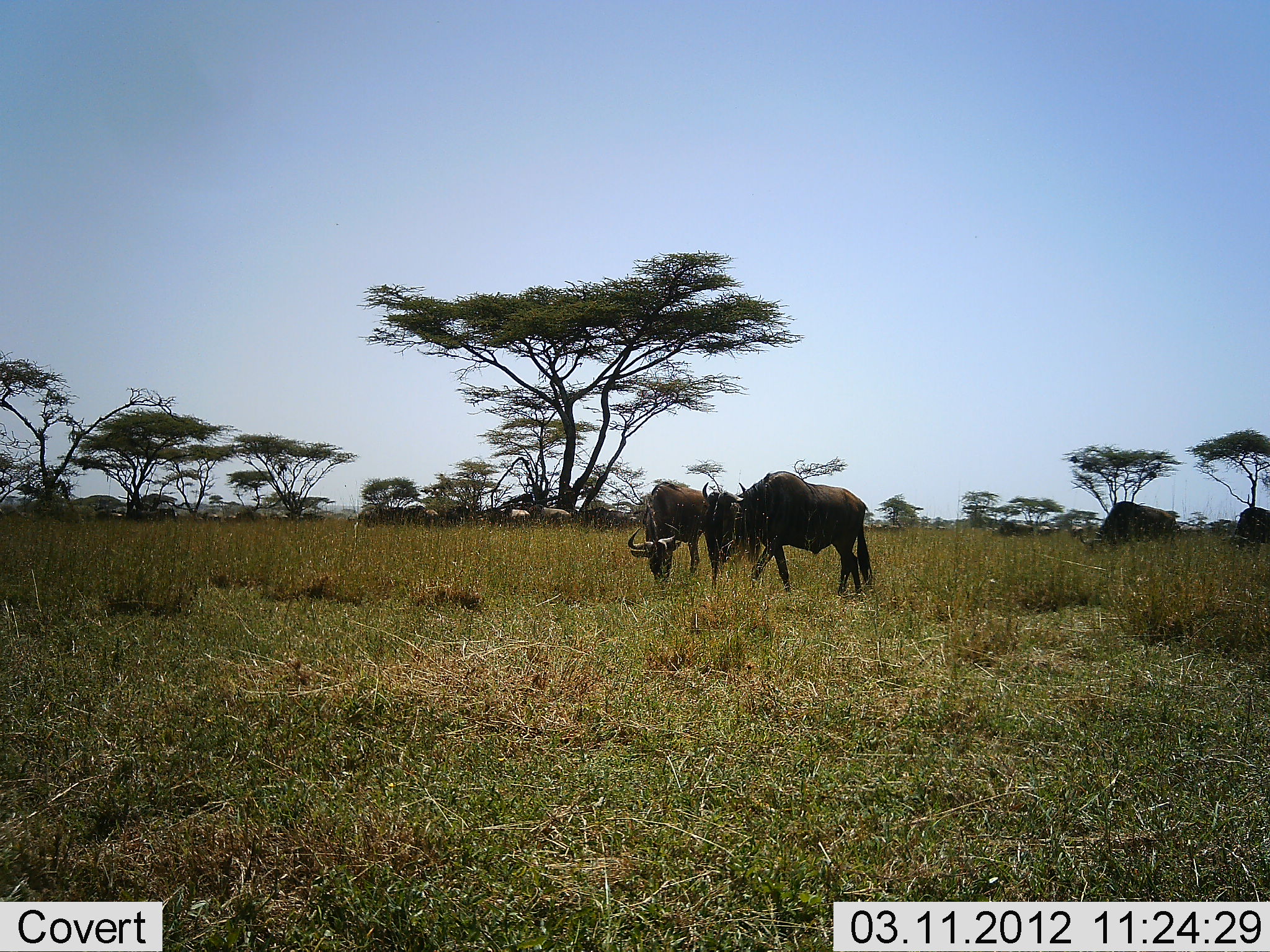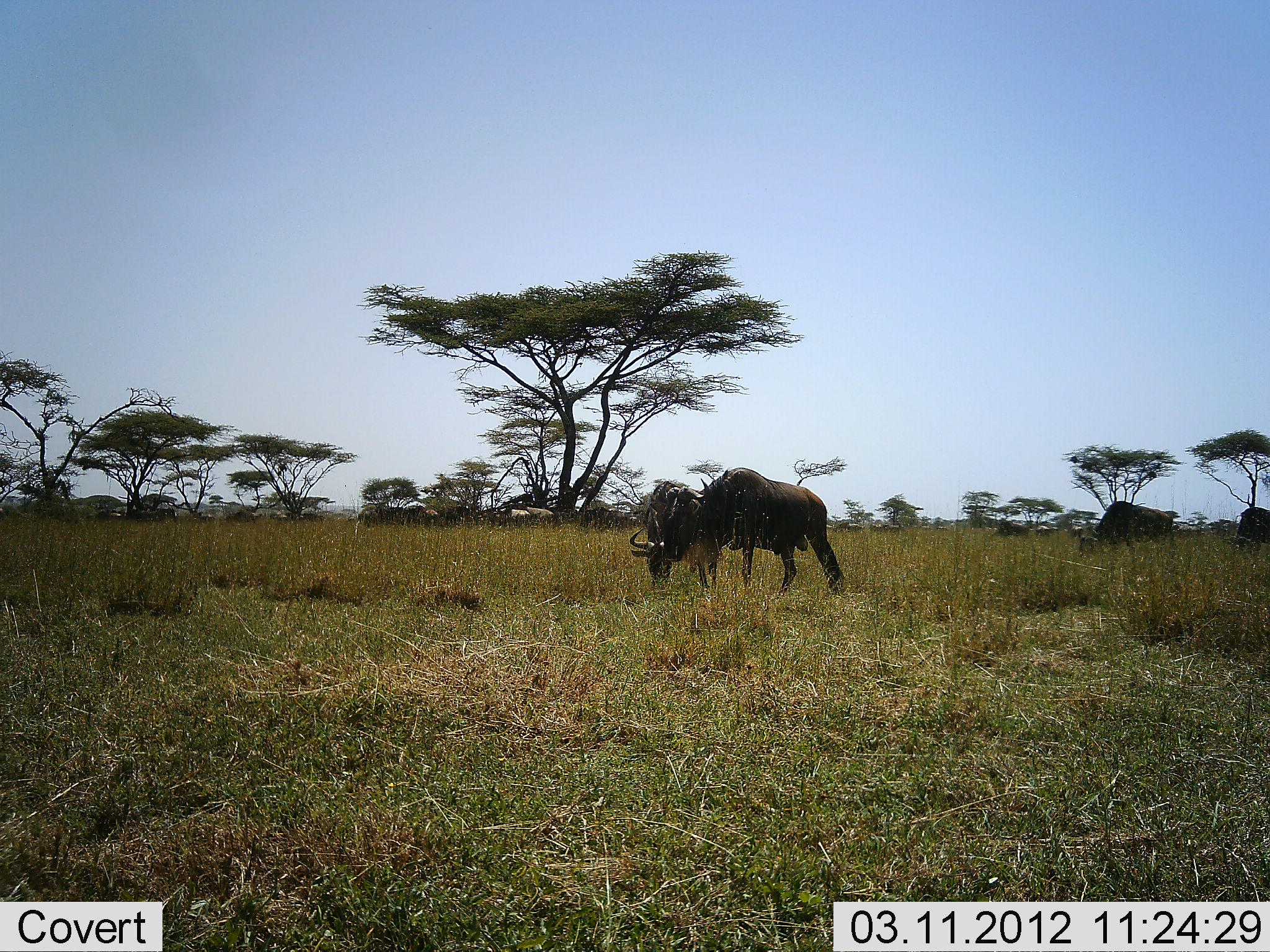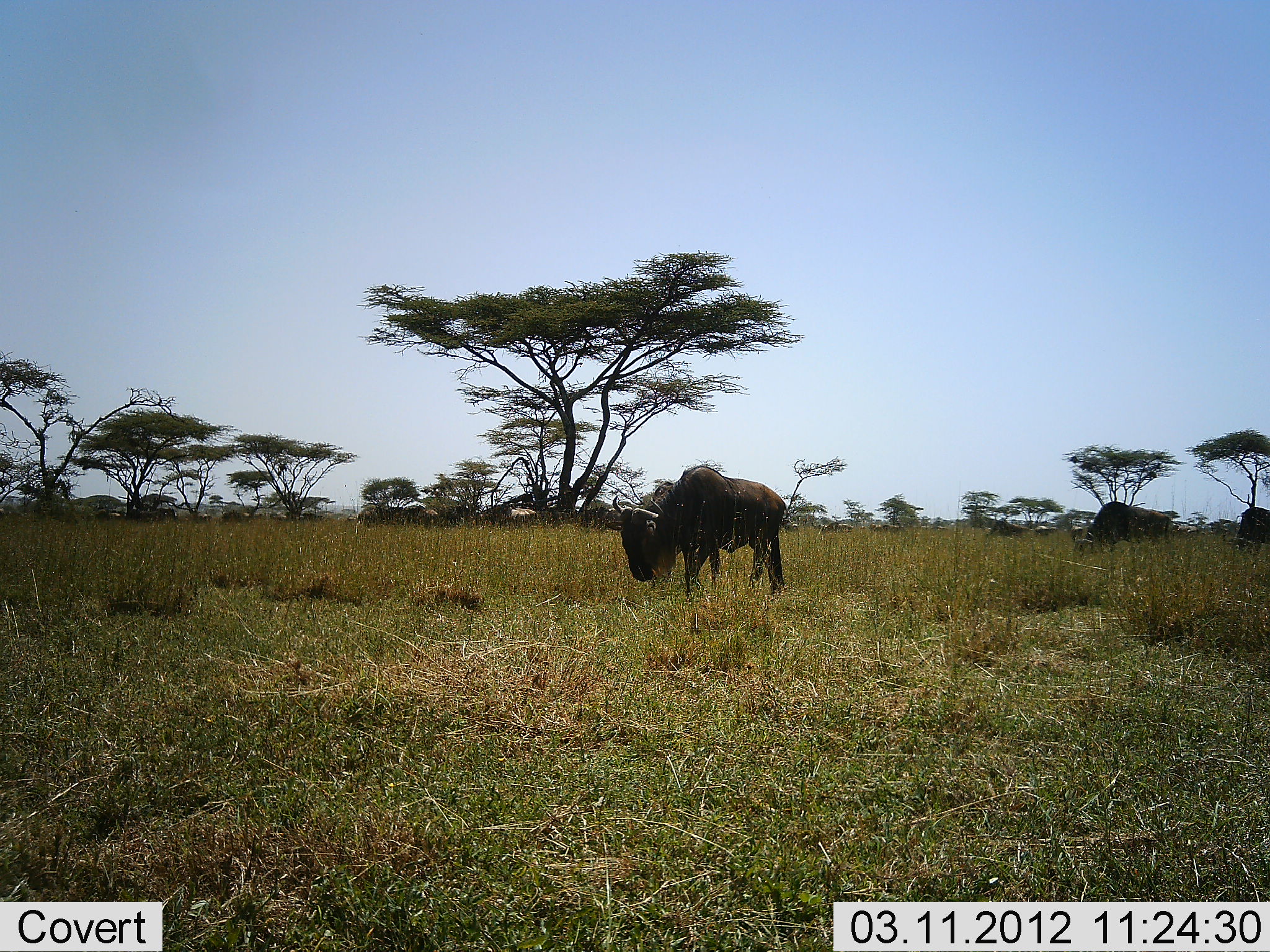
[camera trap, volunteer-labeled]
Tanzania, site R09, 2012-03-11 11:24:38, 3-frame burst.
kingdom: Animalia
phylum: Chordata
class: Mammalia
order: Artiodactyla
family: Bovidae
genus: Connochaetes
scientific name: Connochaetes taurinus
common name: blue wildebeest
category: wildebeest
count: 11-50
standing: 25%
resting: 0%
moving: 67%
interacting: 0%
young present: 0%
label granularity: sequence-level